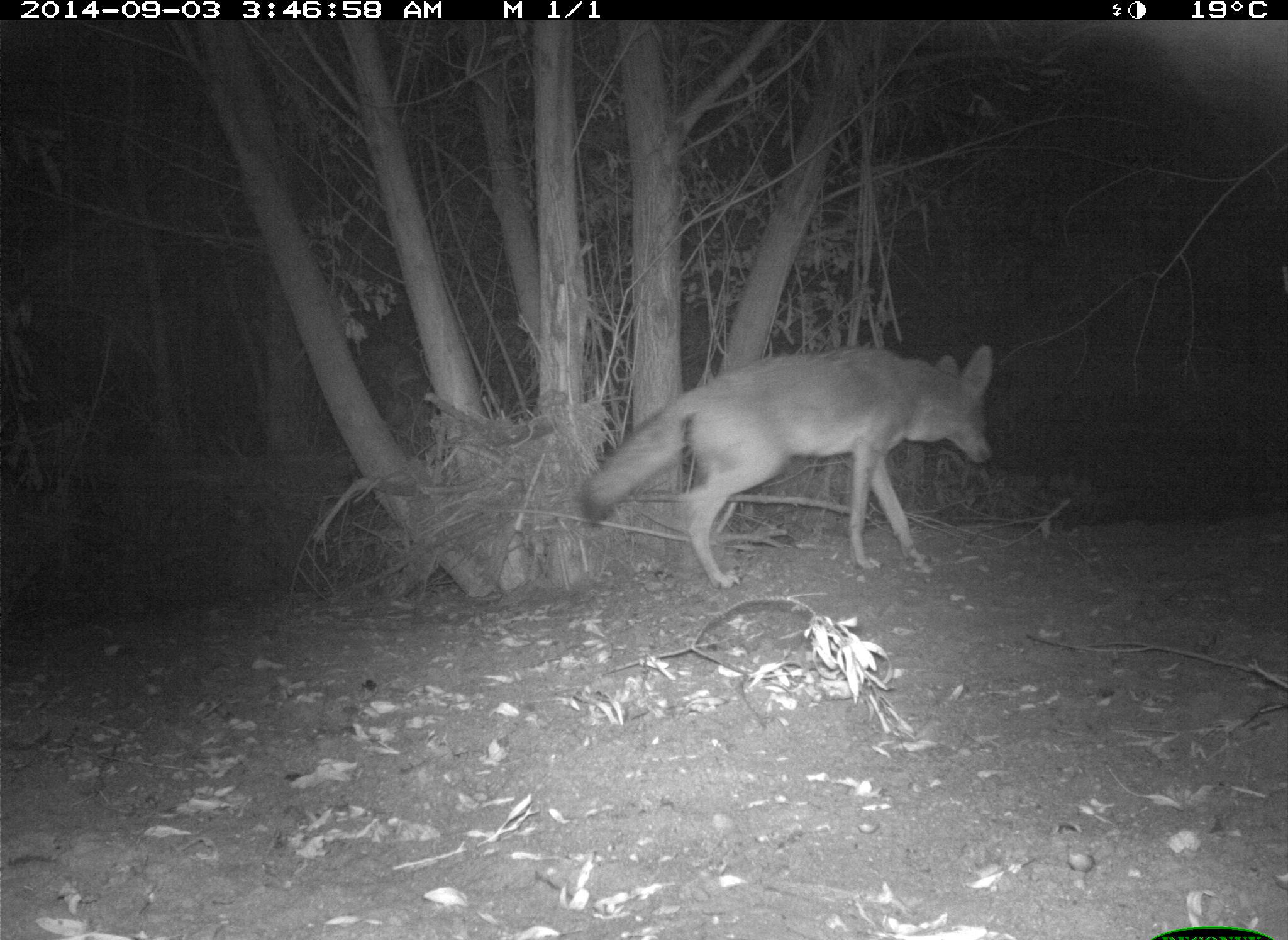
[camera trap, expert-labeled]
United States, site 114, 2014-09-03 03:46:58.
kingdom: Animalia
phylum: Chordata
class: Mammalia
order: Carnivora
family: Canidae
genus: Canis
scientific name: Canis latrans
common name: coyote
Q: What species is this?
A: Coyote (Canis latrans).